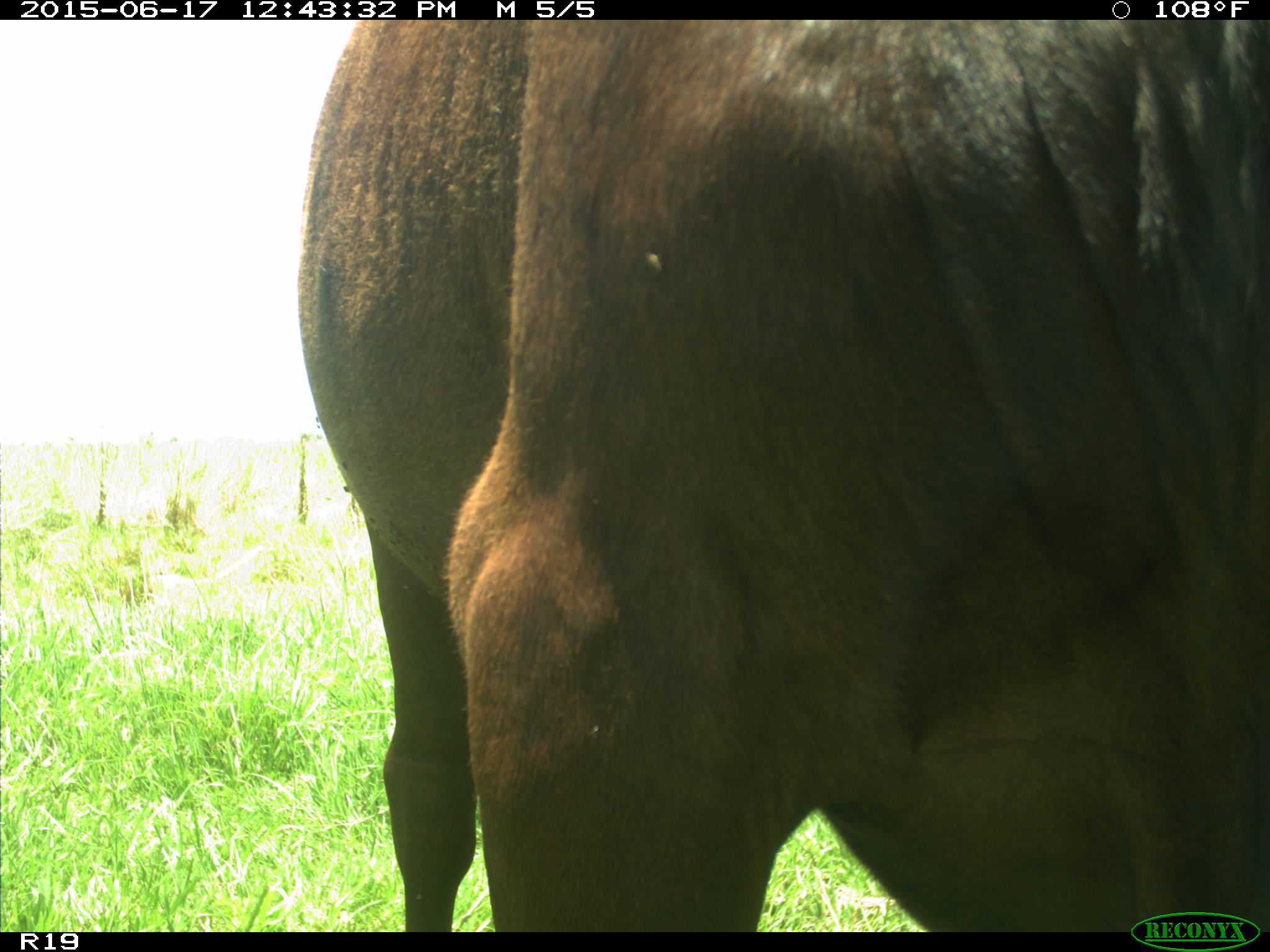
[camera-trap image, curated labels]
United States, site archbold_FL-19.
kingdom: Animalia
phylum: Chordata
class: Mammalia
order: Artiodactyla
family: Bovidae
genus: Bos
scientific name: Bos taurus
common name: domestic cow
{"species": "Bos taurus (domestic cow)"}